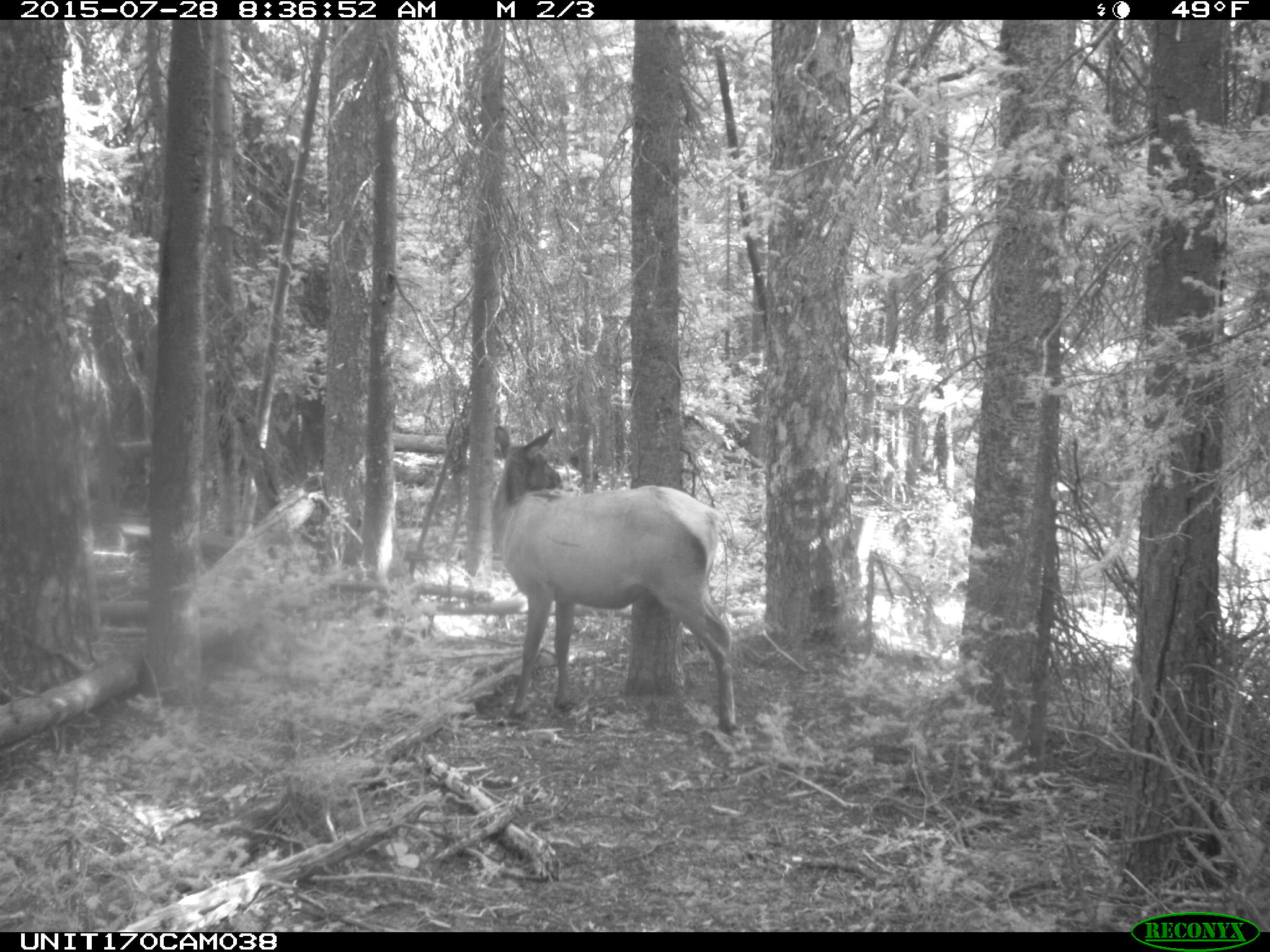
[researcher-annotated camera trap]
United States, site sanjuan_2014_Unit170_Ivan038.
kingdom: Animalia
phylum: Chordata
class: Mammalia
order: Artiodactyla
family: Cervidae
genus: Cervus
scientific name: Cervus elaphus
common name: red deer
Cervus elaphus (red deer).